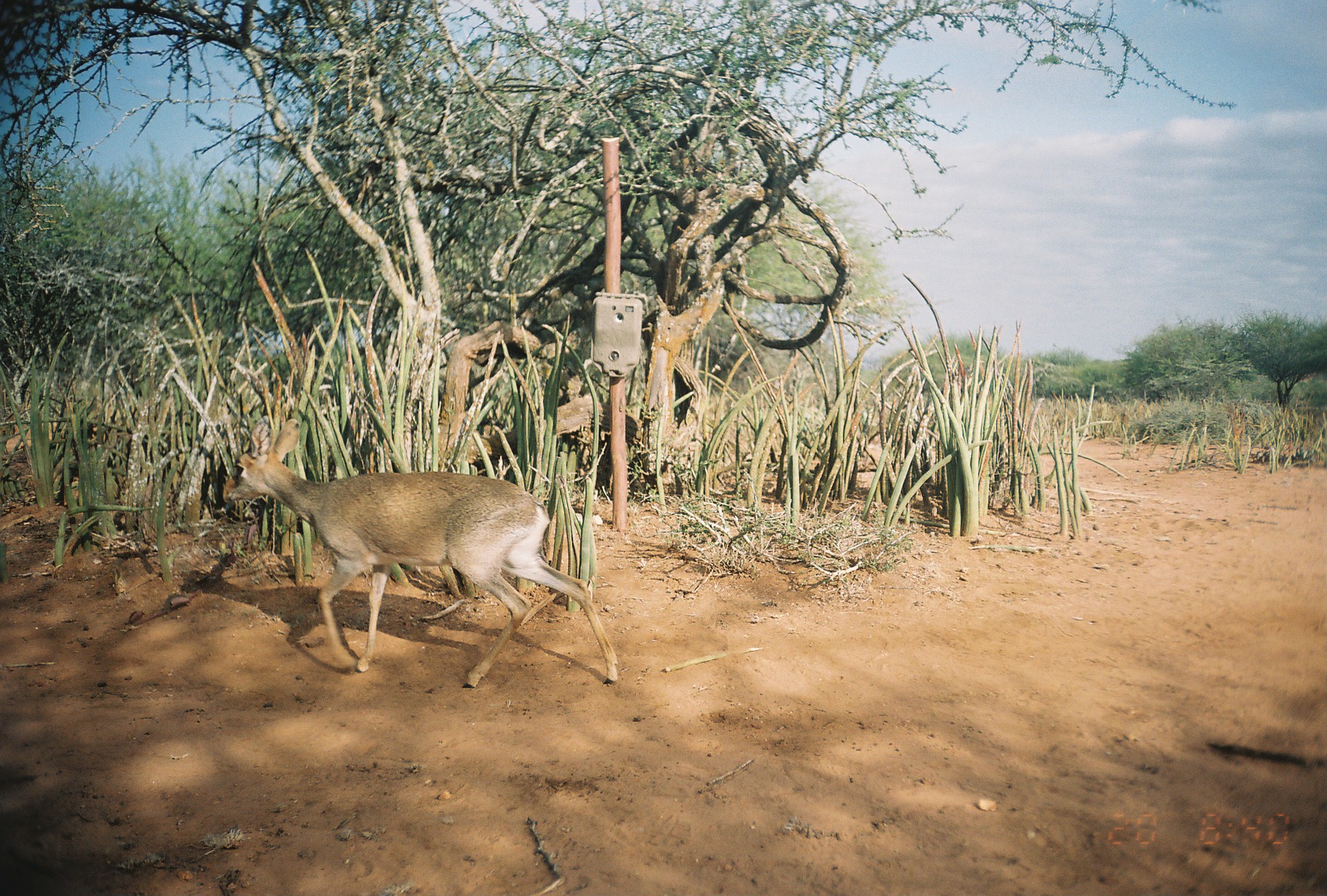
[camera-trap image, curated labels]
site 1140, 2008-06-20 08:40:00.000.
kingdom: Animalia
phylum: Chordata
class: Mammalia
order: Artiodactyla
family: Bovidae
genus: Madoqua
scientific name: Madoqua guentheri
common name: günther's dik-dik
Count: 1.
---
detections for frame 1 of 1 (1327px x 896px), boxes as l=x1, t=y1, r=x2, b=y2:
madoqua guentheri: l=223, t=419, r=619, b=688